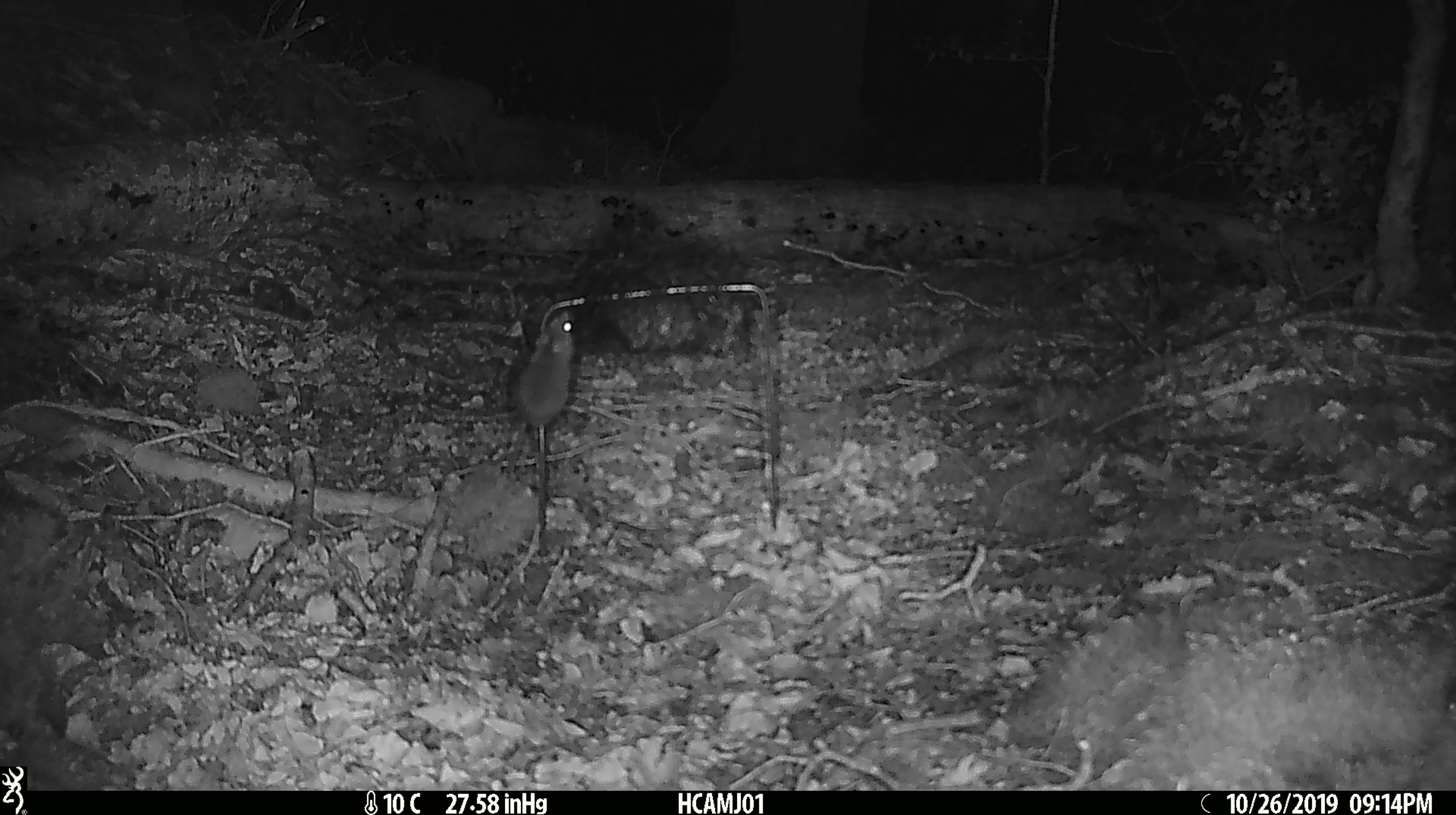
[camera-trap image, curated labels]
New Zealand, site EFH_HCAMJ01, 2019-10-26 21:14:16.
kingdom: Animalia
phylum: Chordata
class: Mammalia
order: Rodentia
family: Muridae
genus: Mus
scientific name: Mus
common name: mouse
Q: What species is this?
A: Mouse (Mus).